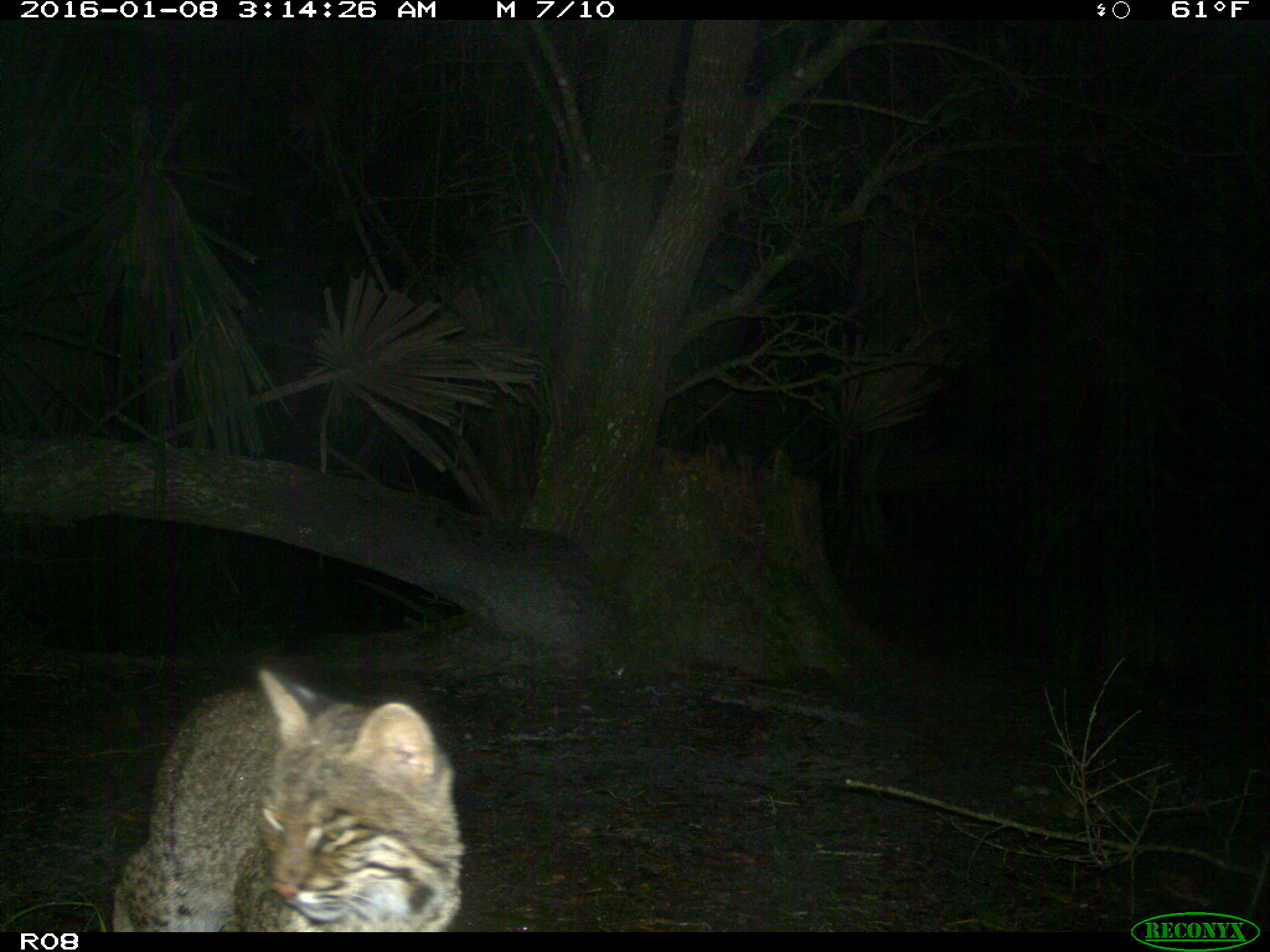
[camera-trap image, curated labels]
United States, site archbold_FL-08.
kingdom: Animalia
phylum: Chordata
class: Mammalia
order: Carnivora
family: Felidae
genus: Lynx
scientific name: Lynx rufus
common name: bobcat